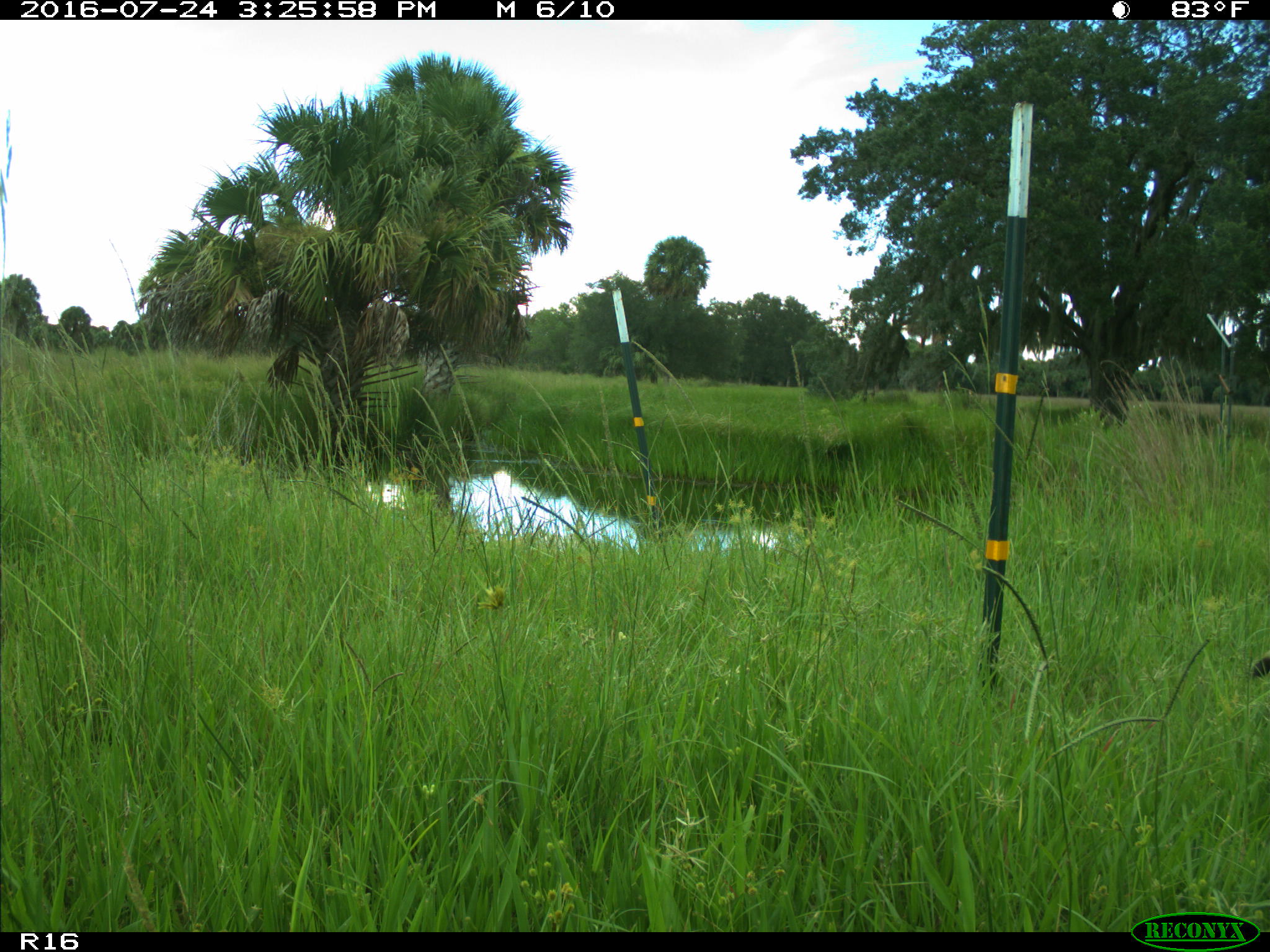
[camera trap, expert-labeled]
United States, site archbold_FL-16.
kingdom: Animalia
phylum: Chordata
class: Mammalia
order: Carnivora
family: Procyonidae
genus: Procyon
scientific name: Procyon lotor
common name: common raccoon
Procyon lotor (common raccoon).